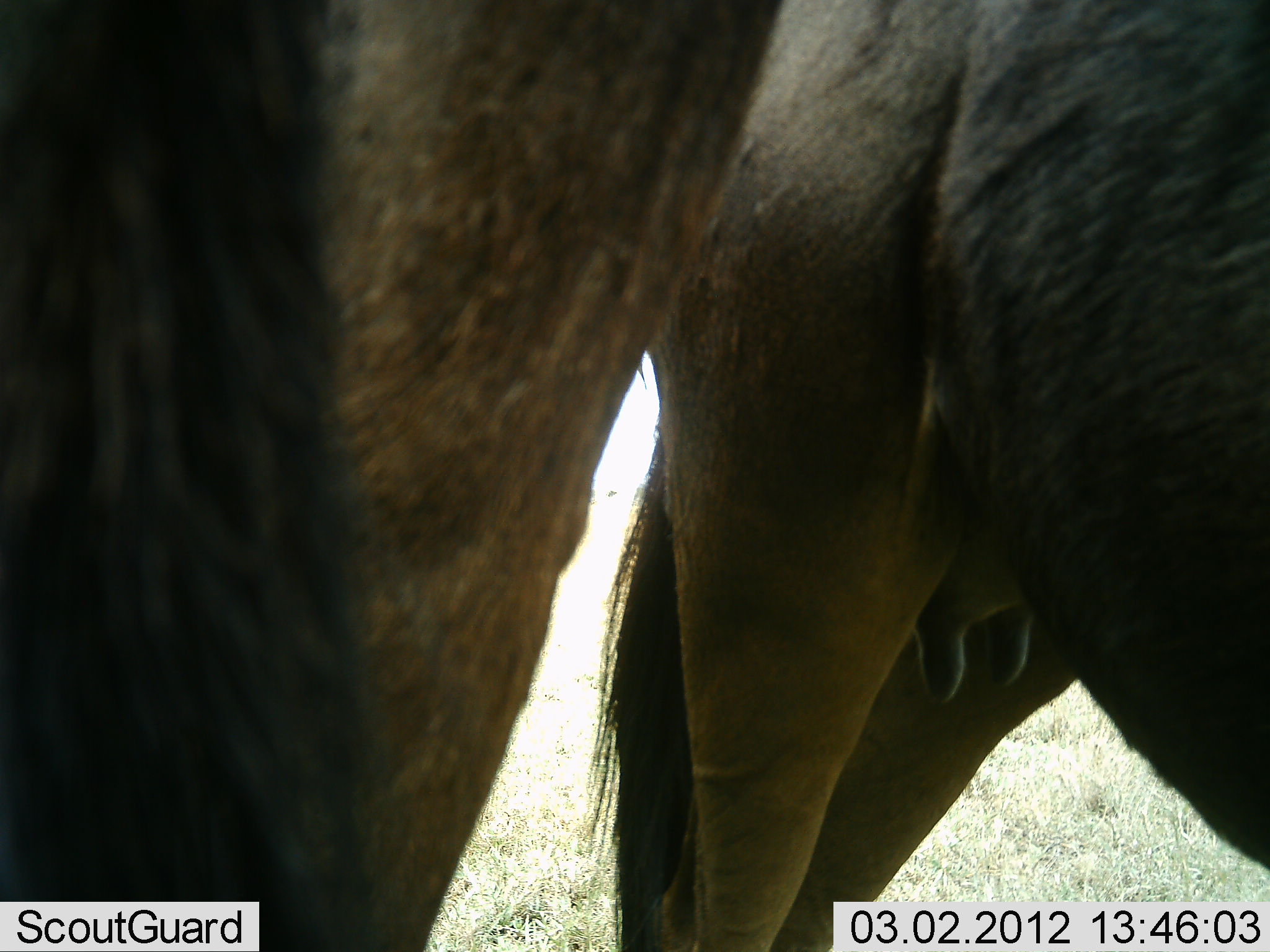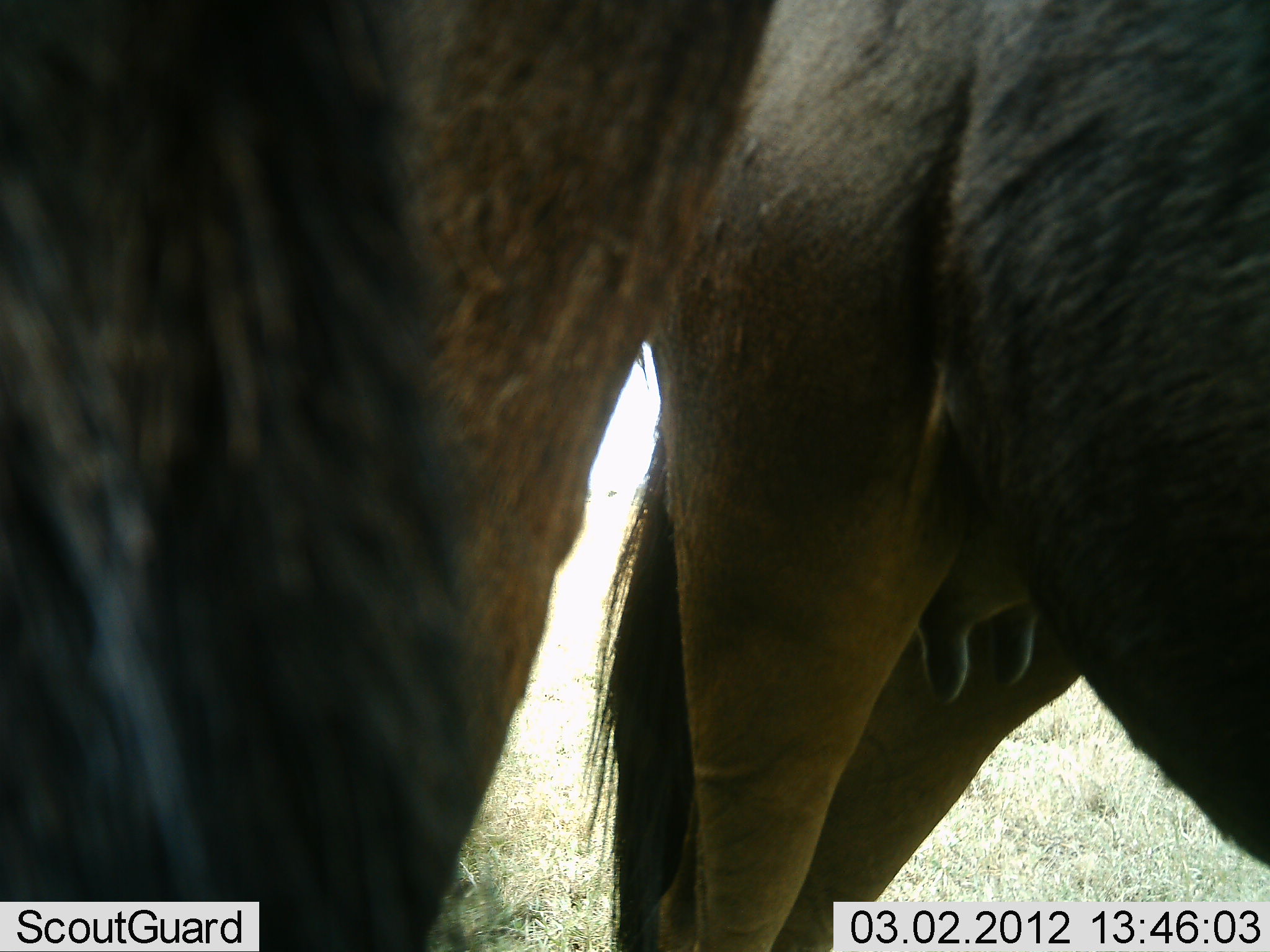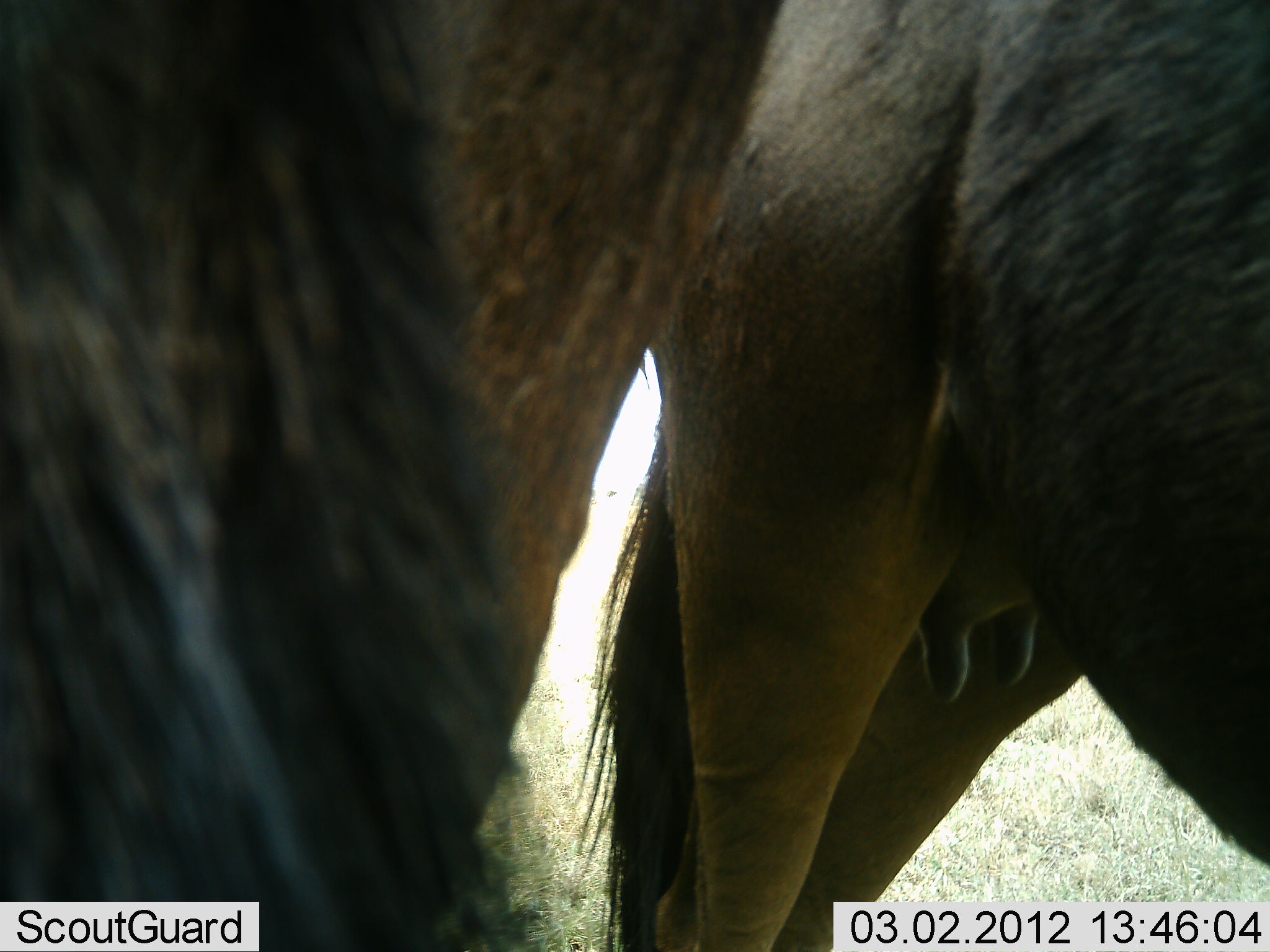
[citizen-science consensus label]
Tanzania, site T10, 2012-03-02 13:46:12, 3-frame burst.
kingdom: Animalia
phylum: Chordata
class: Mammalia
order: Artiodactyla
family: Bovidae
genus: Connochaetes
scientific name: Connochaetes taurinus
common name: blue wildebeest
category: wildebeest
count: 2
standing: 100%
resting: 0%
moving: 0%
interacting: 0%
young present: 0%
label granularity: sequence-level